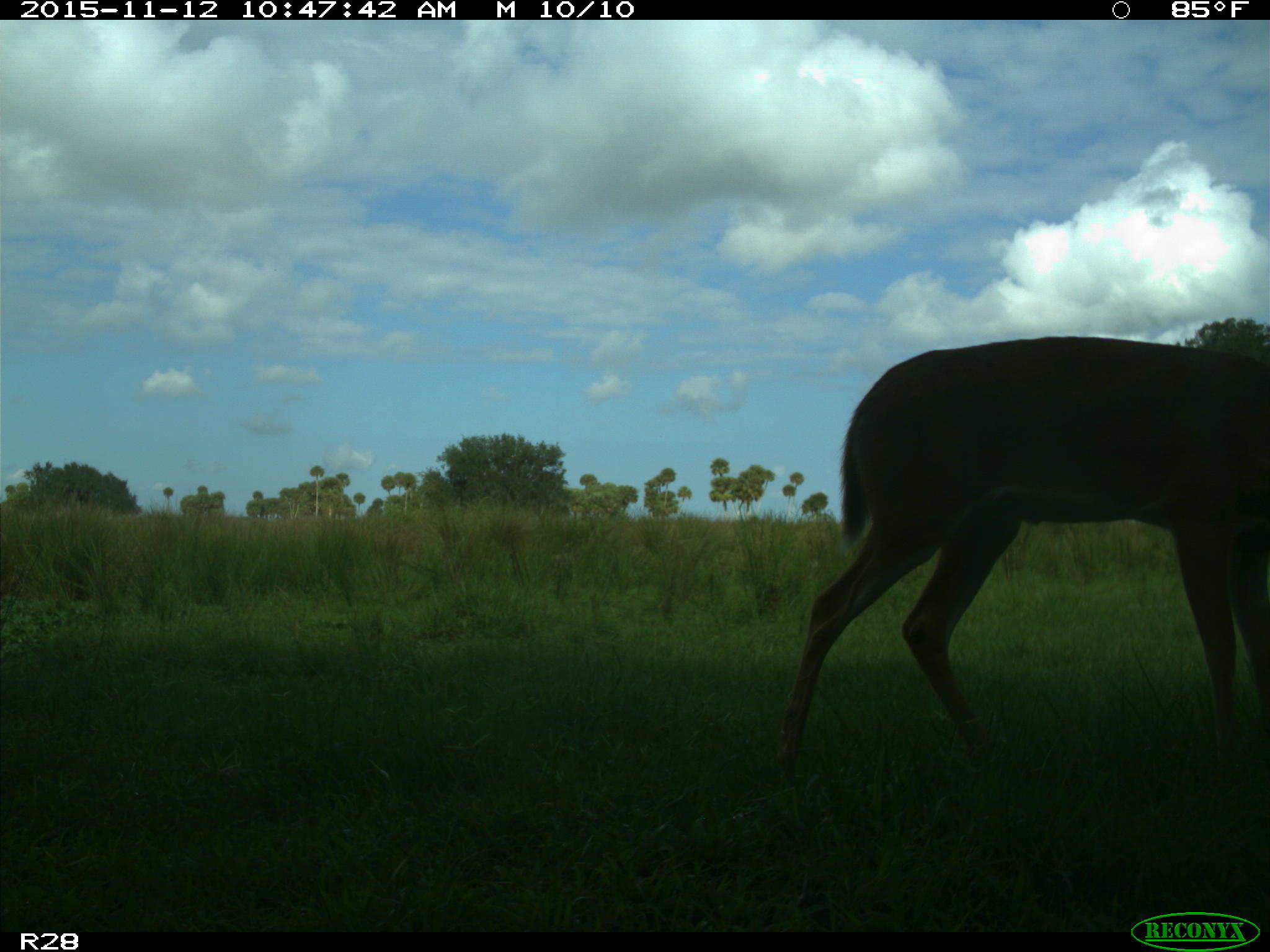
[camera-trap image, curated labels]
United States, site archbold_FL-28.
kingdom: Animalia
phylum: Chordata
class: Mammalia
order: Artiodactyla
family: Cervidae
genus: Odocoileus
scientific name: Odocoileus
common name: deer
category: unidentified deer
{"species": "unidentified deer (deer) (Odocoileus)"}